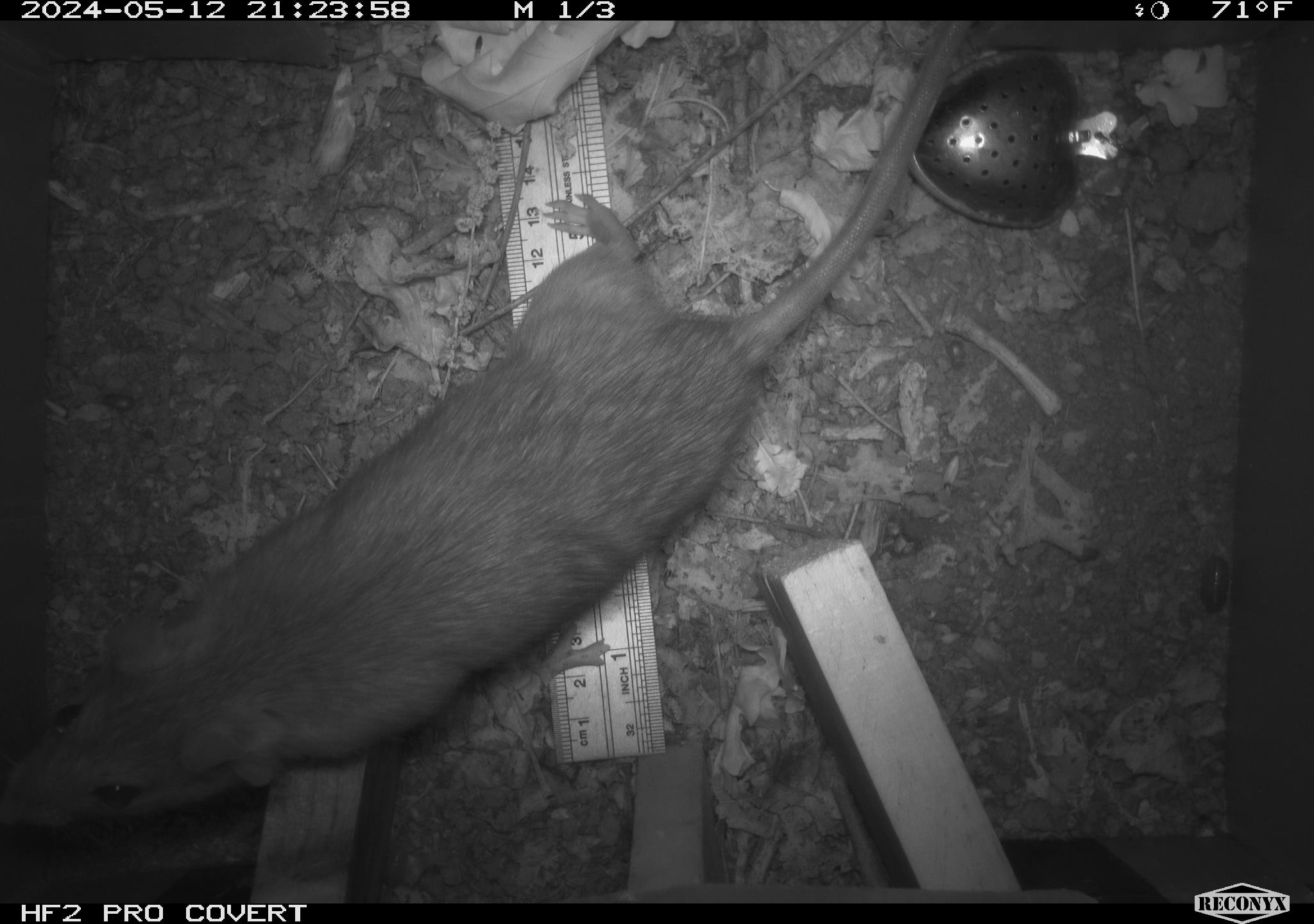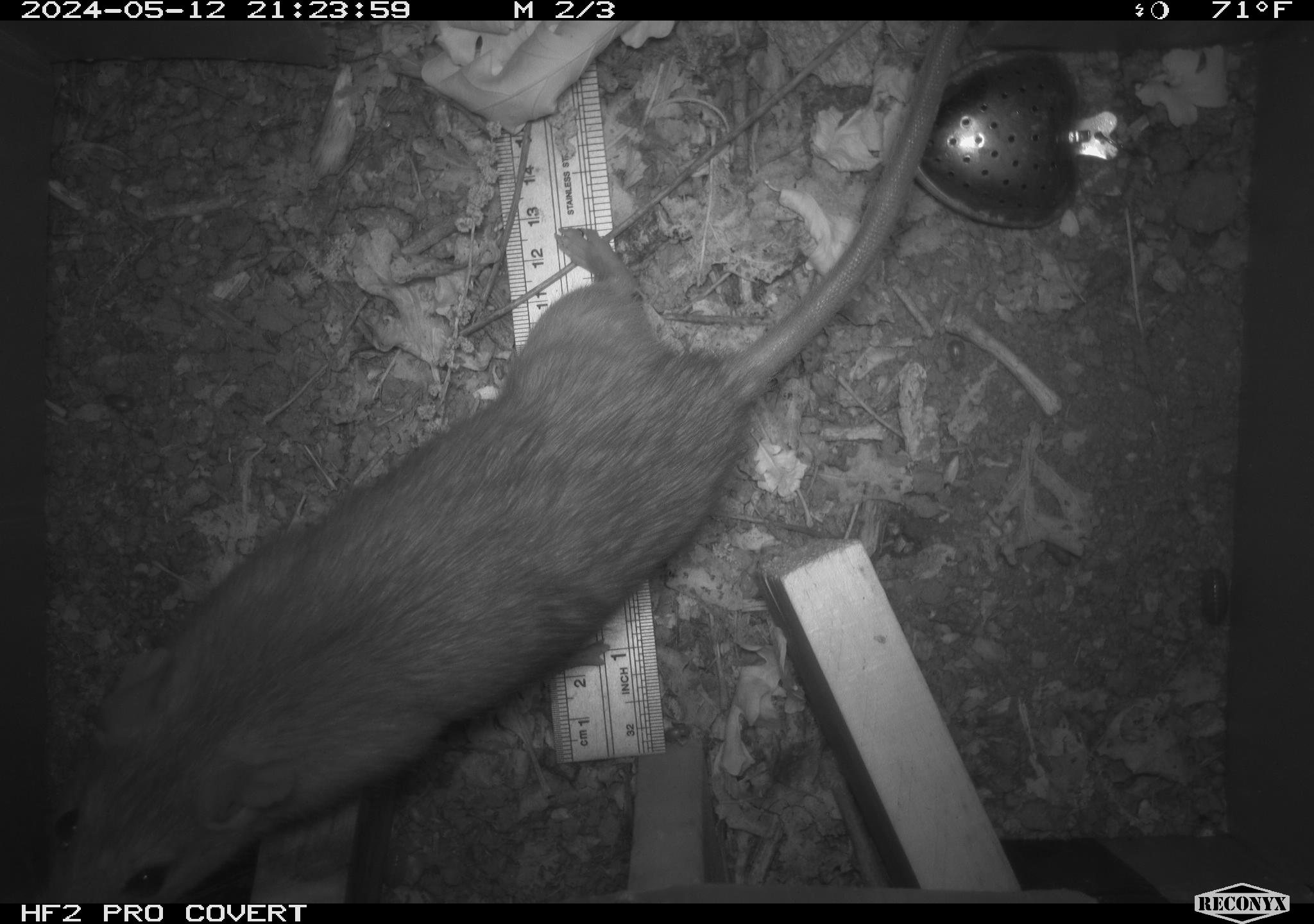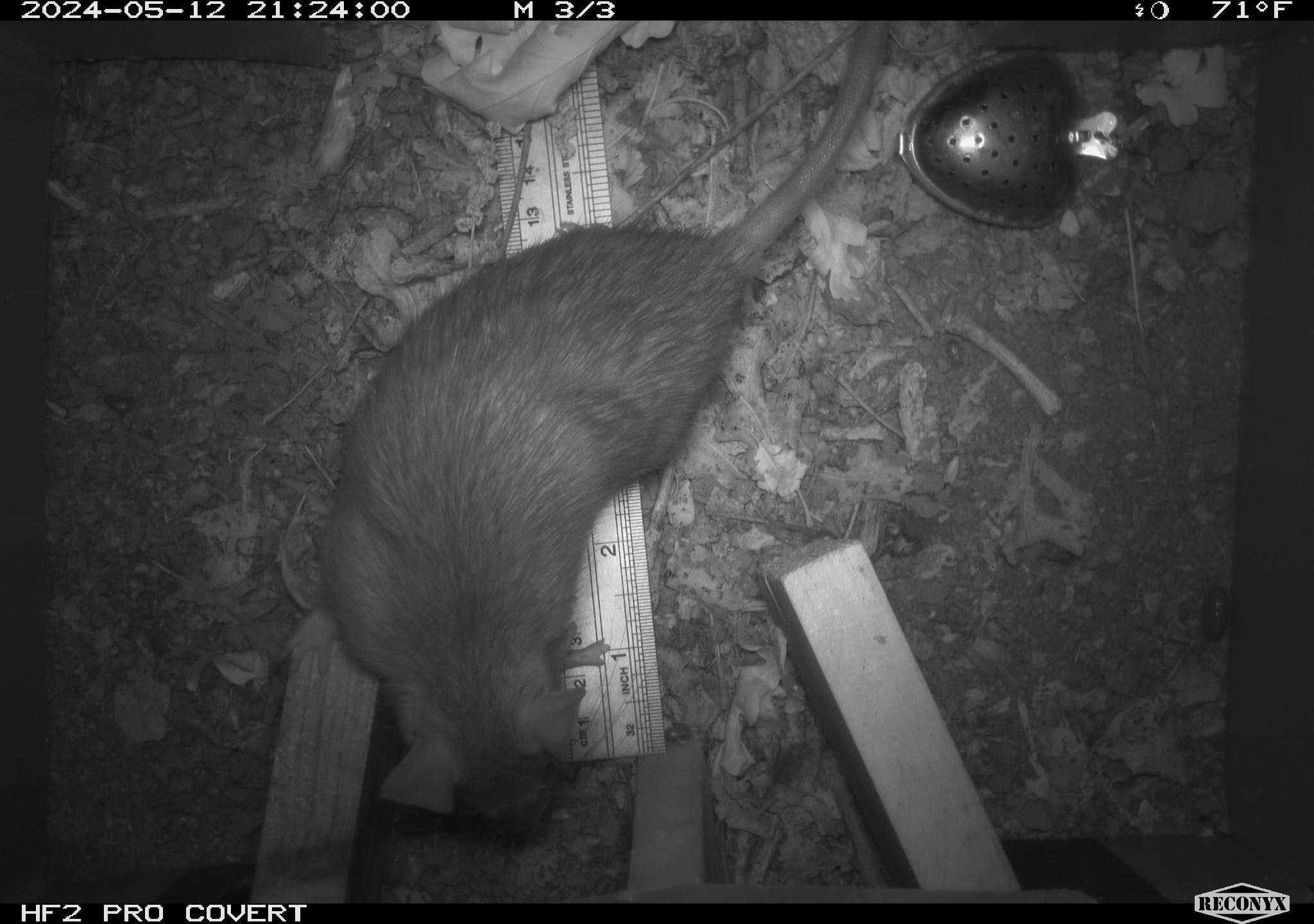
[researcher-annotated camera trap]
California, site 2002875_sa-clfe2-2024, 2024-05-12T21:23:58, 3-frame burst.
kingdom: Animalia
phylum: Chordata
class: Mammalia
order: Rodentia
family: Muridae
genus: Rattus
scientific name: Rattus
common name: rat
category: rattus species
Rattus species (rat) (Rattus).